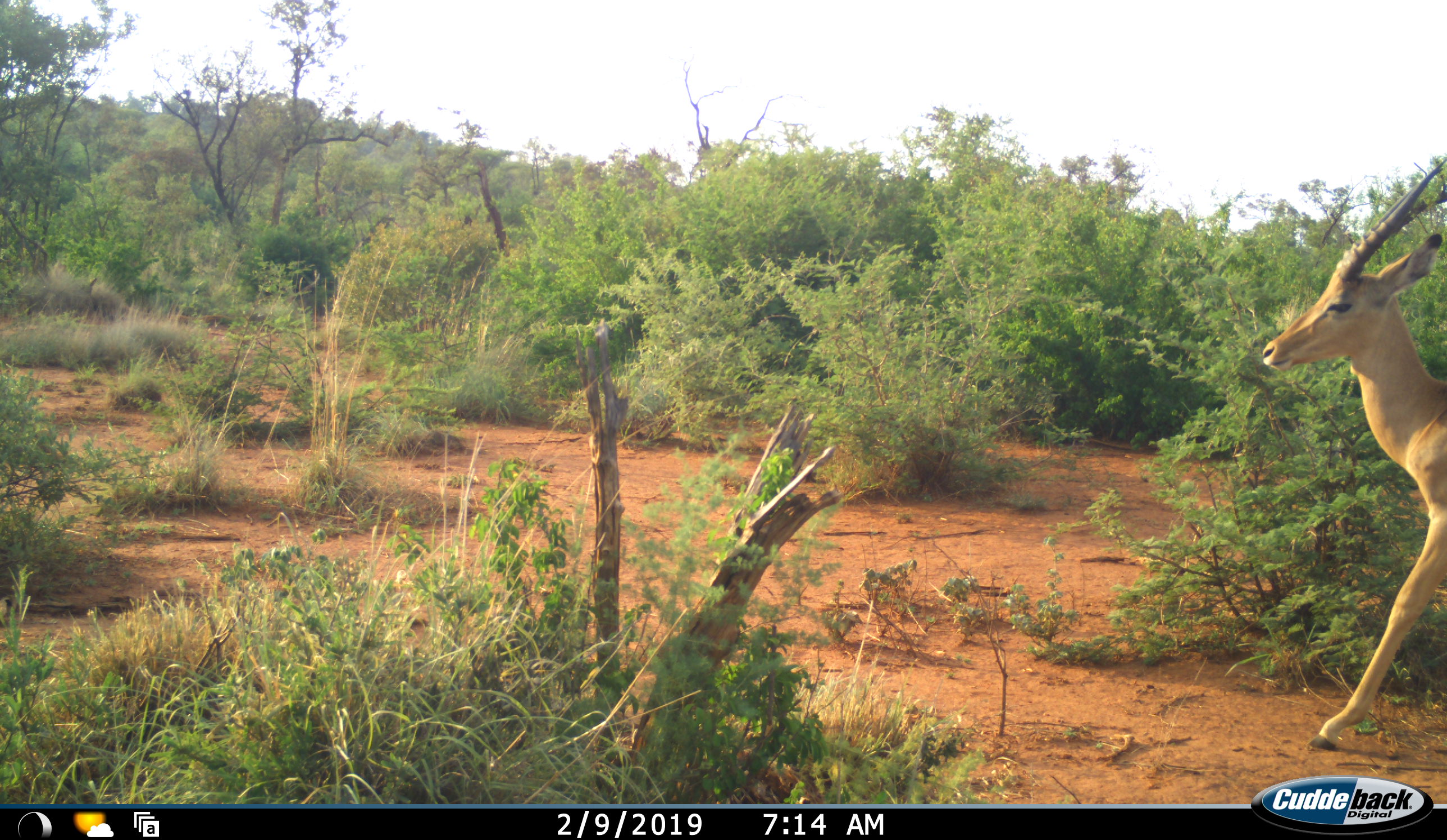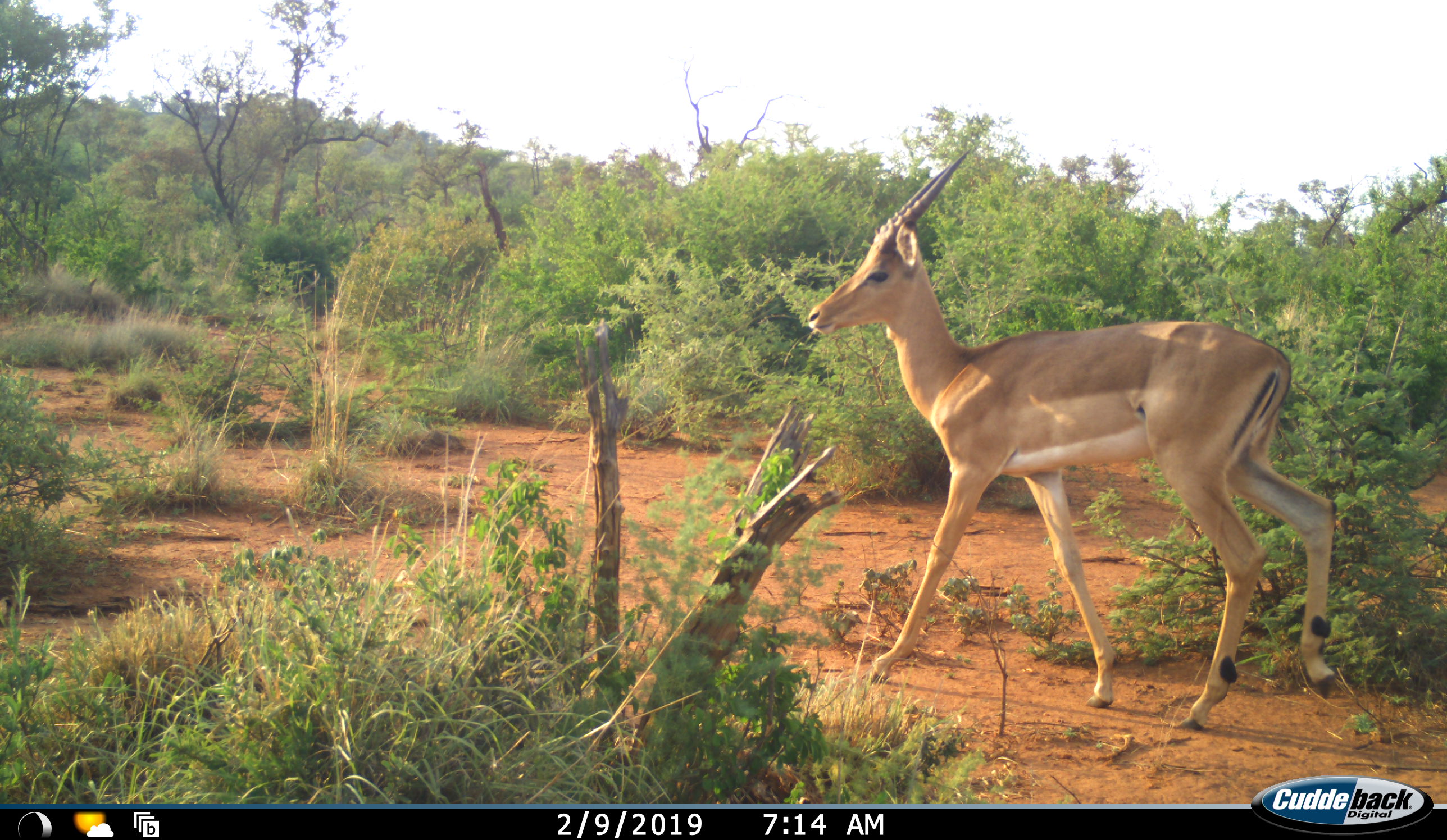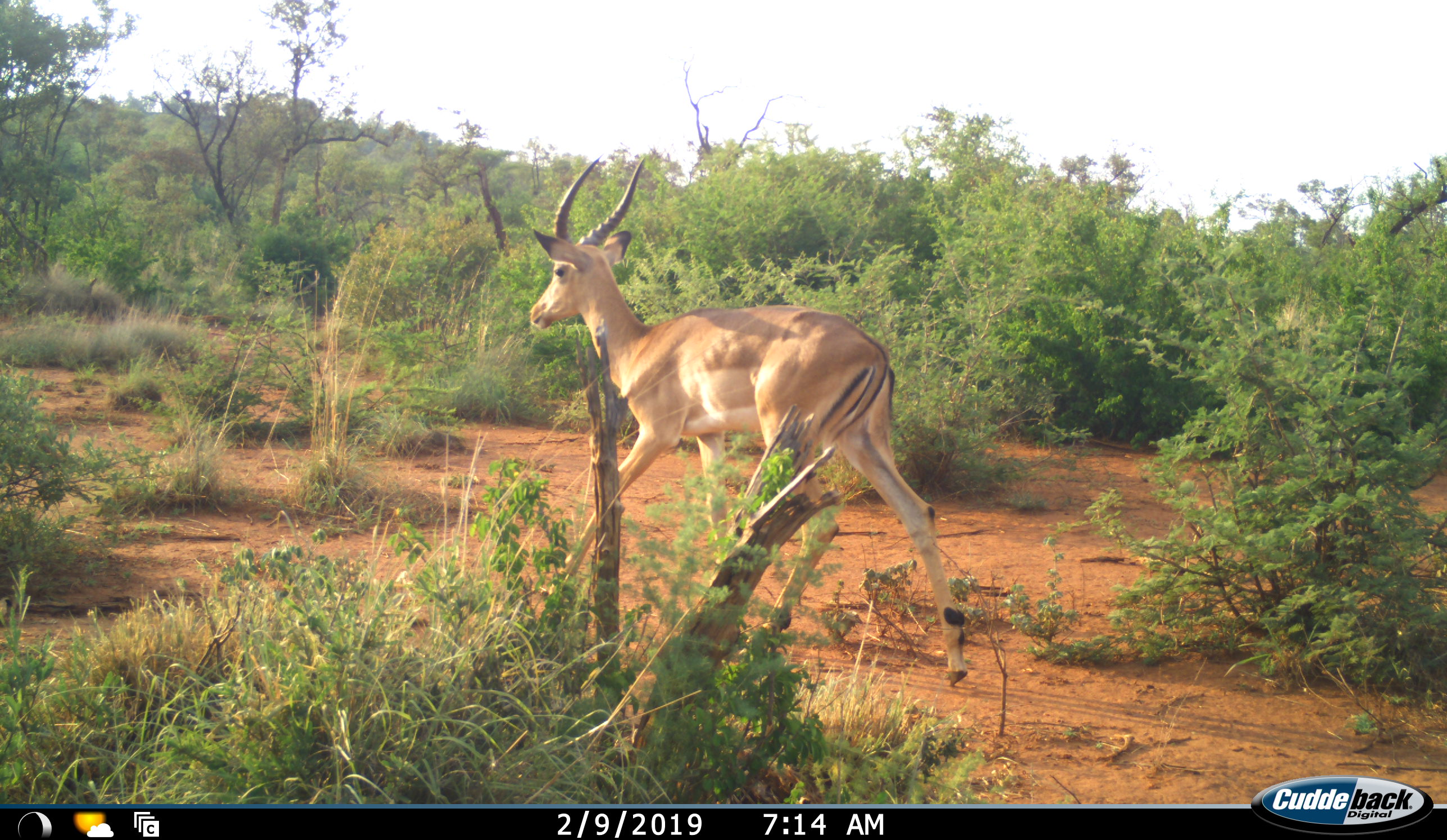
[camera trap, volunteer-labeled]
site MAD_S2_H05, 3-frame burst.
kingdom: Animalia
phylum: Chordata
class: Mammalia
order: Artiodactyla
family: Bovidae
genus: Aepyceros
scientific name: Aepyceros melampus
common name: impala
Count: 1.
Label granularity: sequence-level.